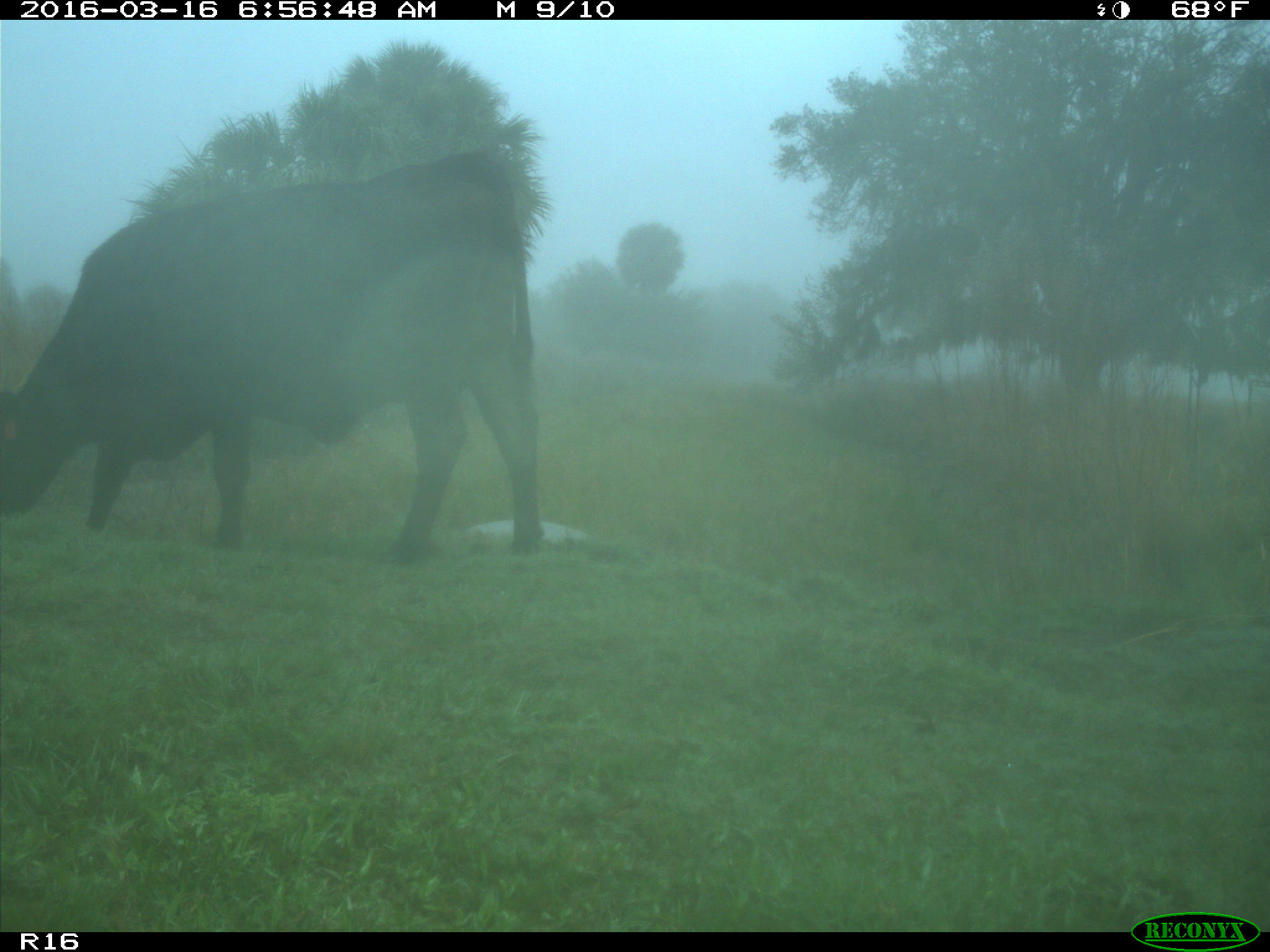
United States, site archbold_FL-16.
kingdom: Animalia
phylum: Chordata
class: Mammalia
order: Artiodactyla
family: Bovidae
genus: Bos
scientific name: Bos taurus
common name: domestic cow